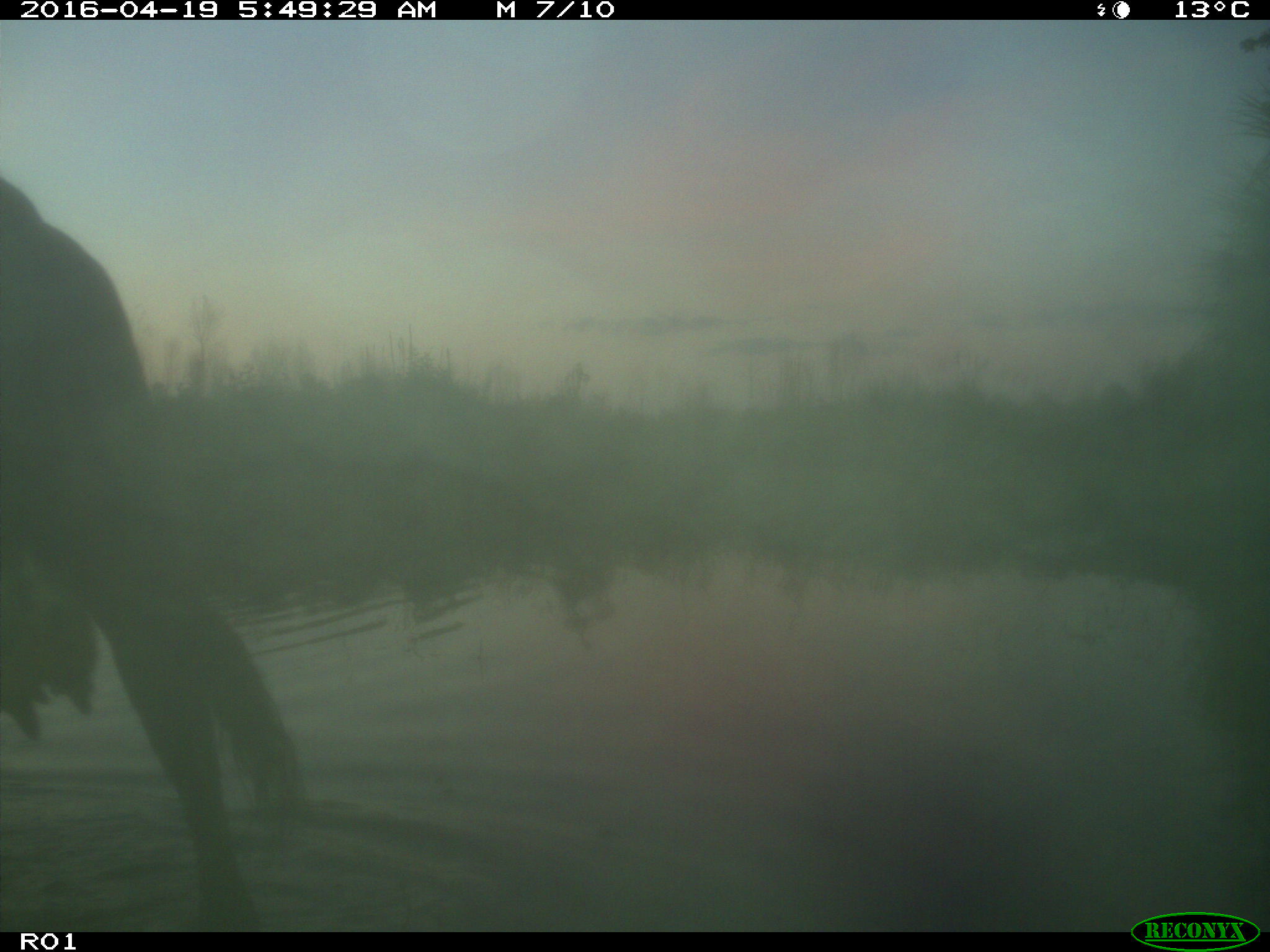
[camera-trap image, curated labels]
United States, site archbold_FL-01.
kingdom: Animalia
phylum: Chordata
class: Mammalia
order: Artiodactyla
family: Bovidae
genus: Bos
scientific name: Bos taurus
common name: domestic cow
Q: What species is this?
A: Bos taurus (domestic cow).